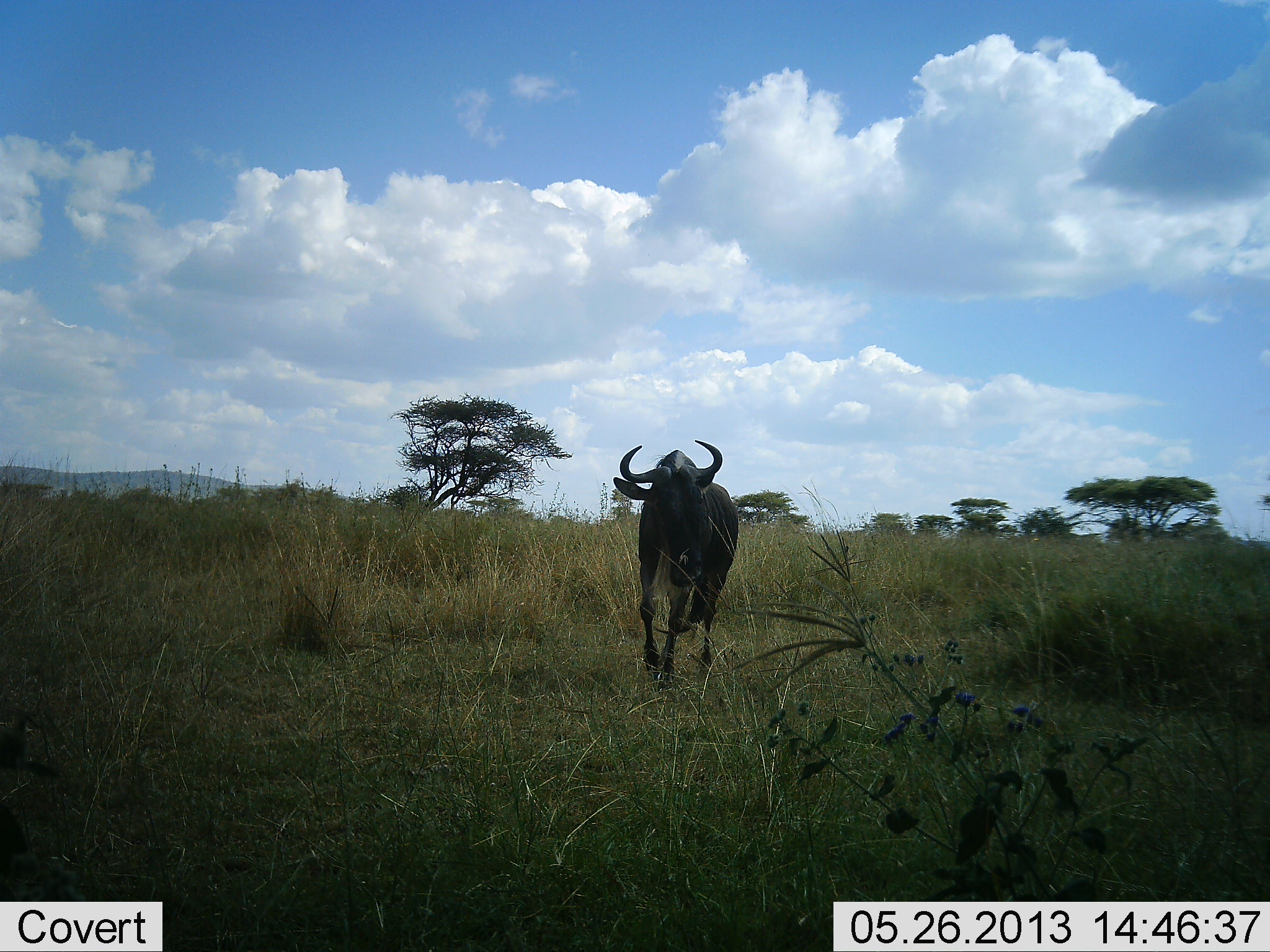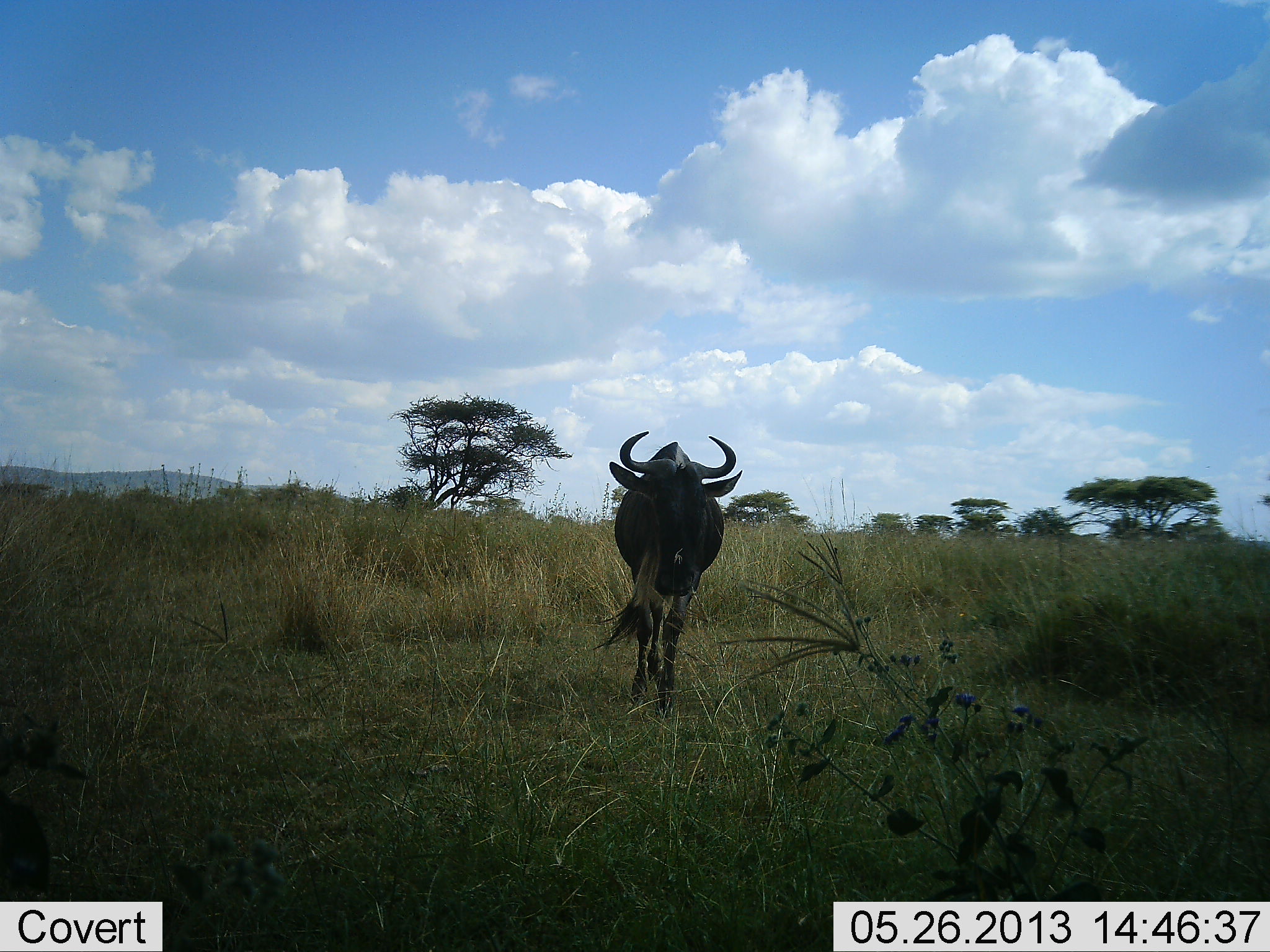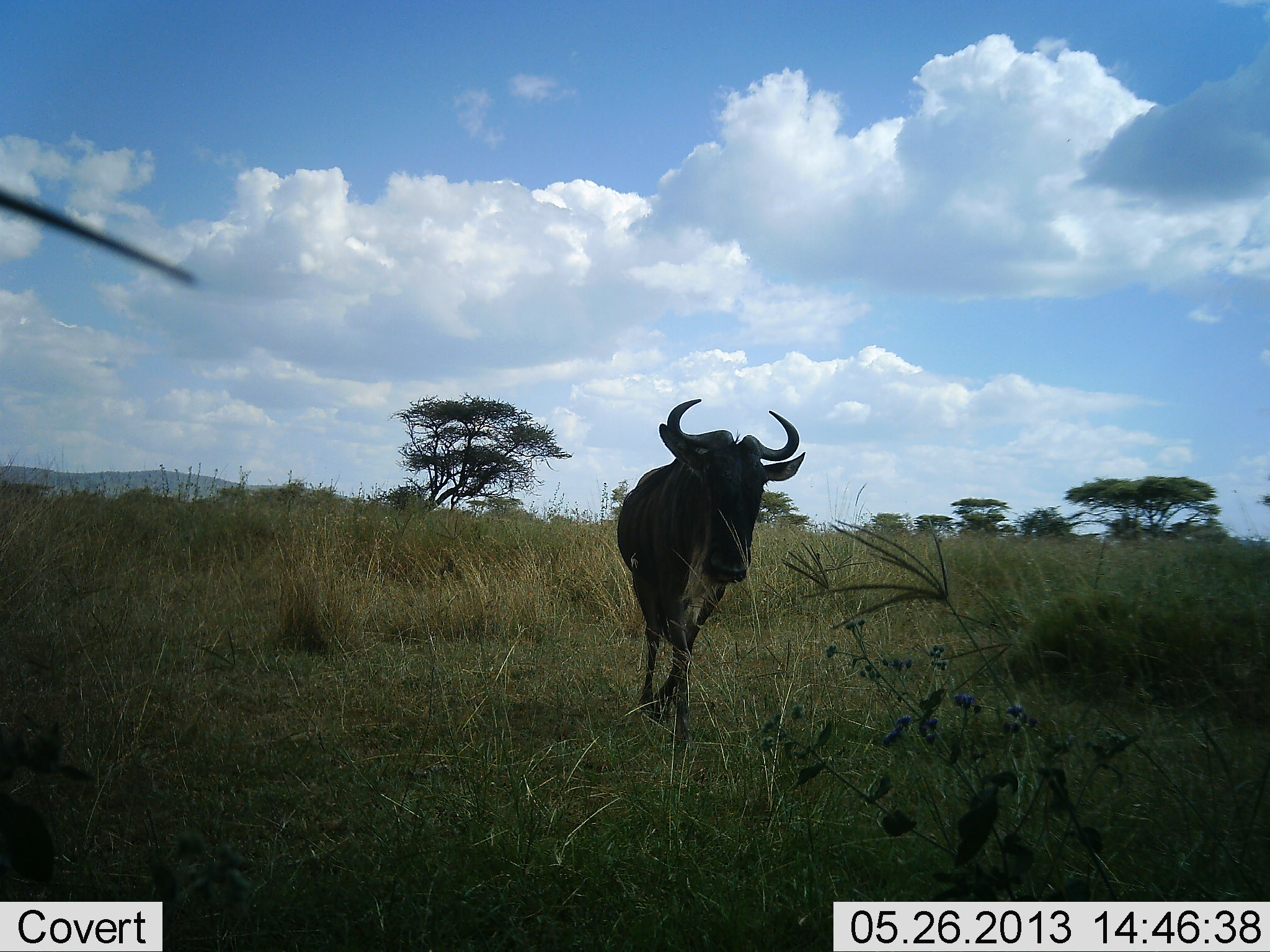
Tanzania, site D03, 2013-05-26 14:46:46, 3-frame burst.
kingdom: Animalia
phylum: Chordata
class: Mammalia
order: Artiodactyla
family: Bovidae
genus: Connochaetes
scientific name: Connochaetes taurinus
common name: blue wildebeest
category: wildebeest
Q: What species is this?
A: Wildebeest (blue wildebeest) (Connochaetes taurinus).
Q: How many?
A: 1.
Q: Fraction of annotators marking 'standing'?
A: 10%.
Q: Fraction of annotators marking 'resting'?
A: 0%.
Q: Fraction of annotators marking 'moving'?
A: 90%.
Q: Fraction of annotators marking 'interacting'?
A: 0%.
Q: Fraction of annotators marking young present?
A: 0%.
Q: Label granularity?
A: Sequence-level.